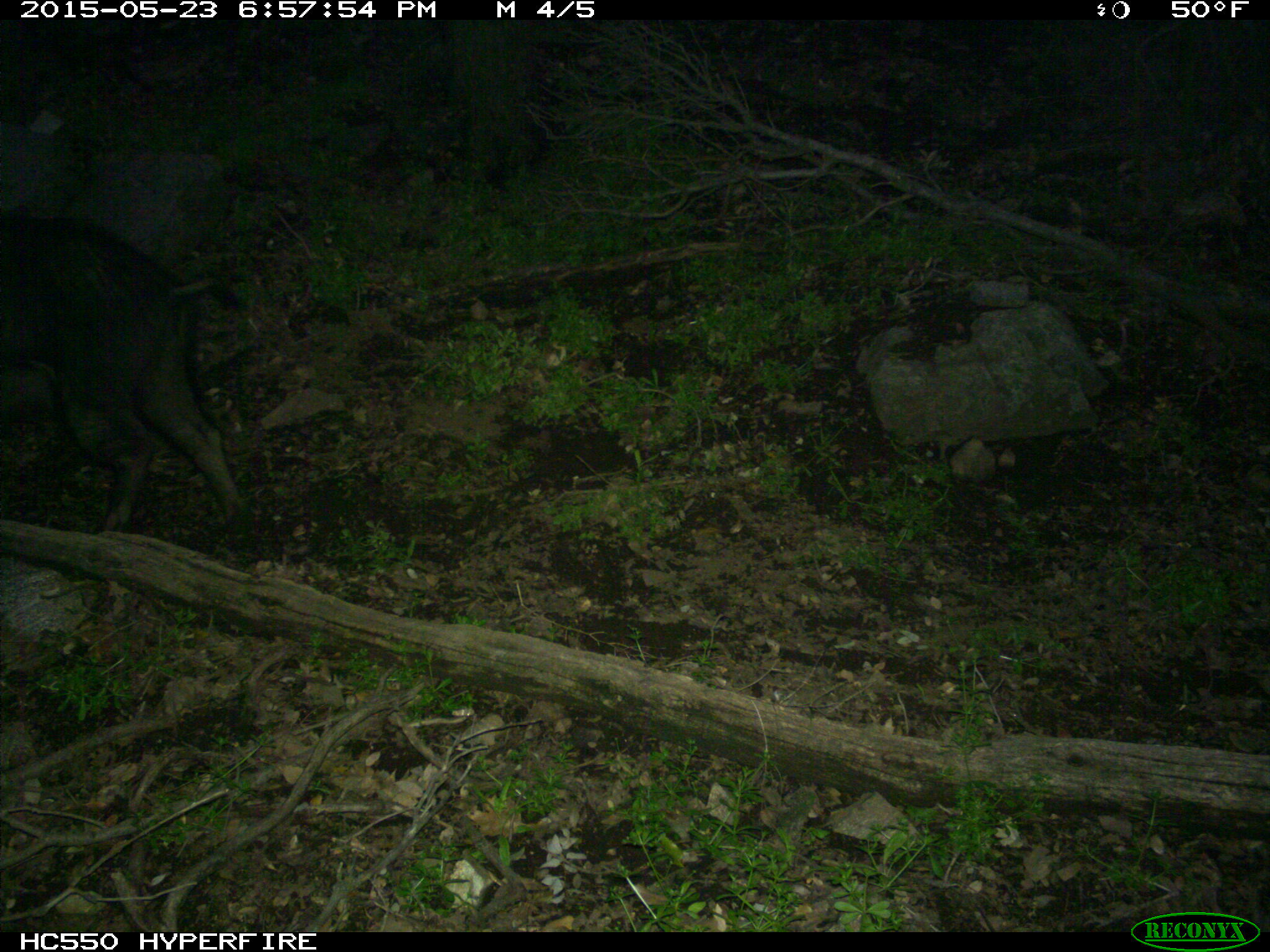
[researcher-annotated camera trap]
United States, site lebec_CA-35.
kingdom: Animalia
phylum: Chordata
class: Mammalia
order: Artiodactyla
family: Suidae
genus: Sus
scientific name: Sus scrofa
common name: wild boar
Sus scrofa (wild boar).